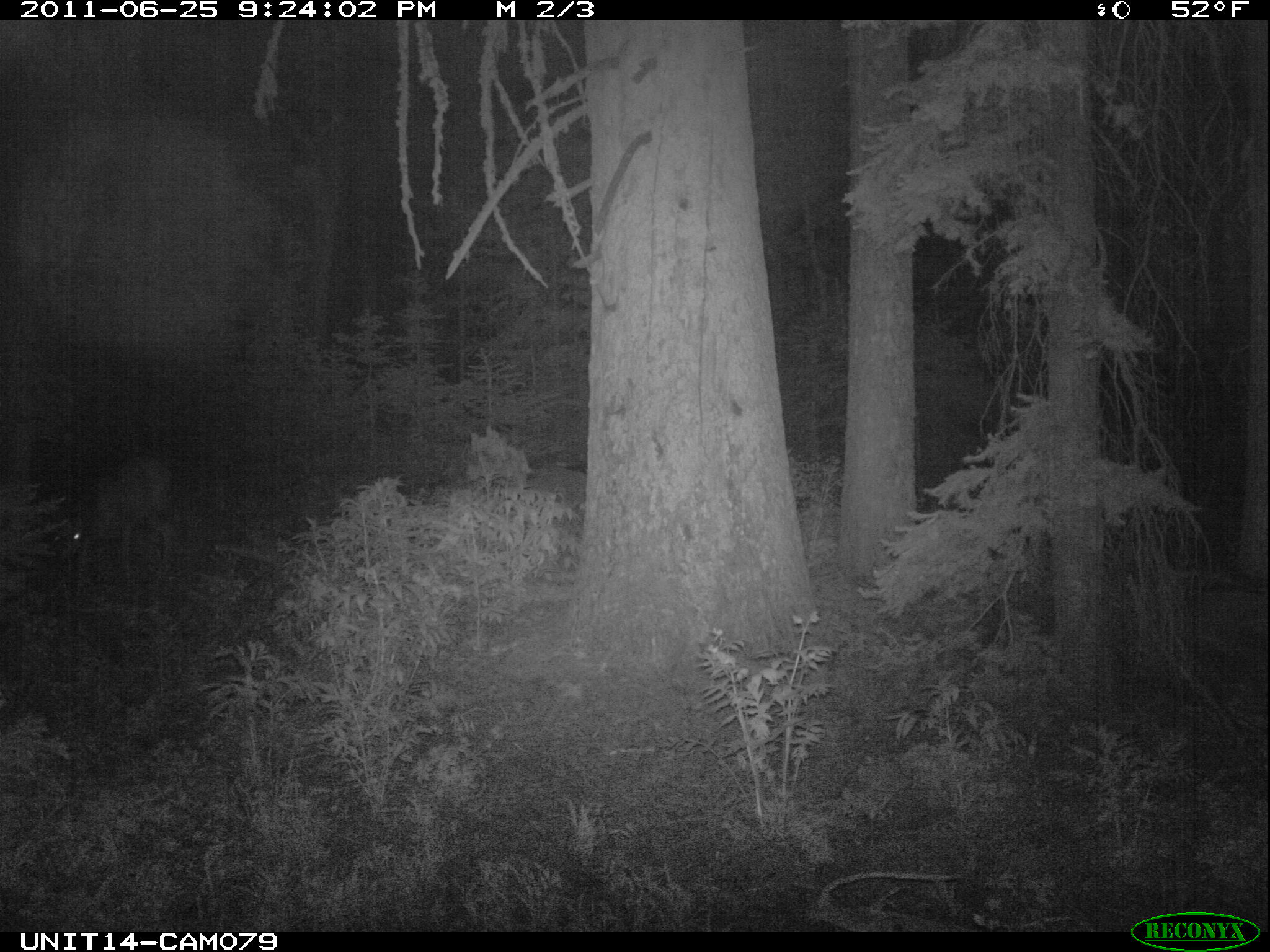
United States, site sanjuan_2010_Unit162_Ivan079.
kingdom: Animalia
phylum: Chordata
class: Mammalia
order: Artiodactyla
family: Cervidae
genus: Odocoileus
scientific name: Odocoileus hemionus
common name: mule deer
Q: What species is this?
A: Odocoileus hemionus (mule deer).